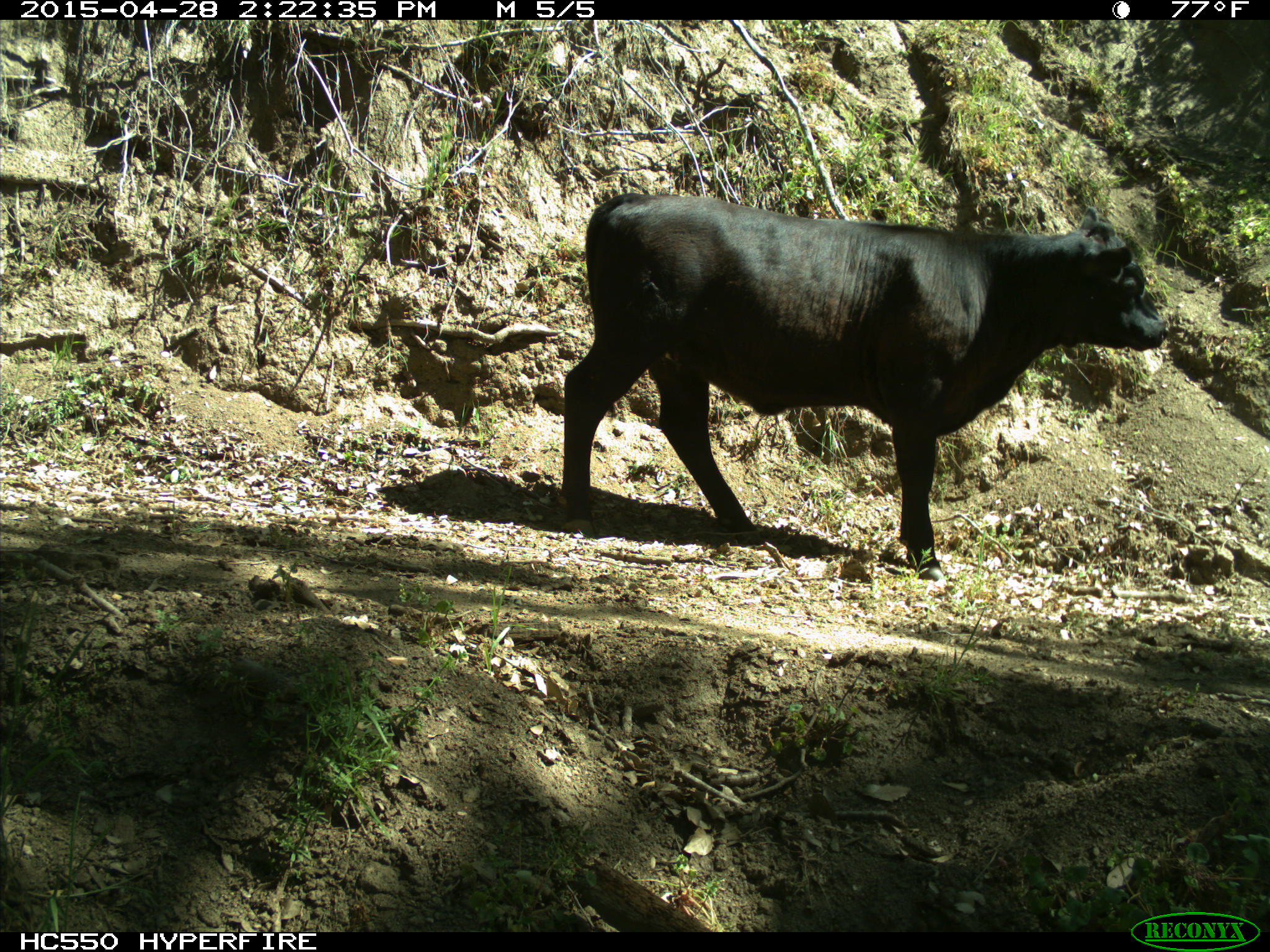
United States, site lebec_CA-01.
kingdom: Animalia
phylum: Chordata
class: Mammalia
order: Artiodactyla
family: Bovidae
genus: Bos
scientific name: Bos taurus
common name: domestic cow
Bos taurus (domestic cow).